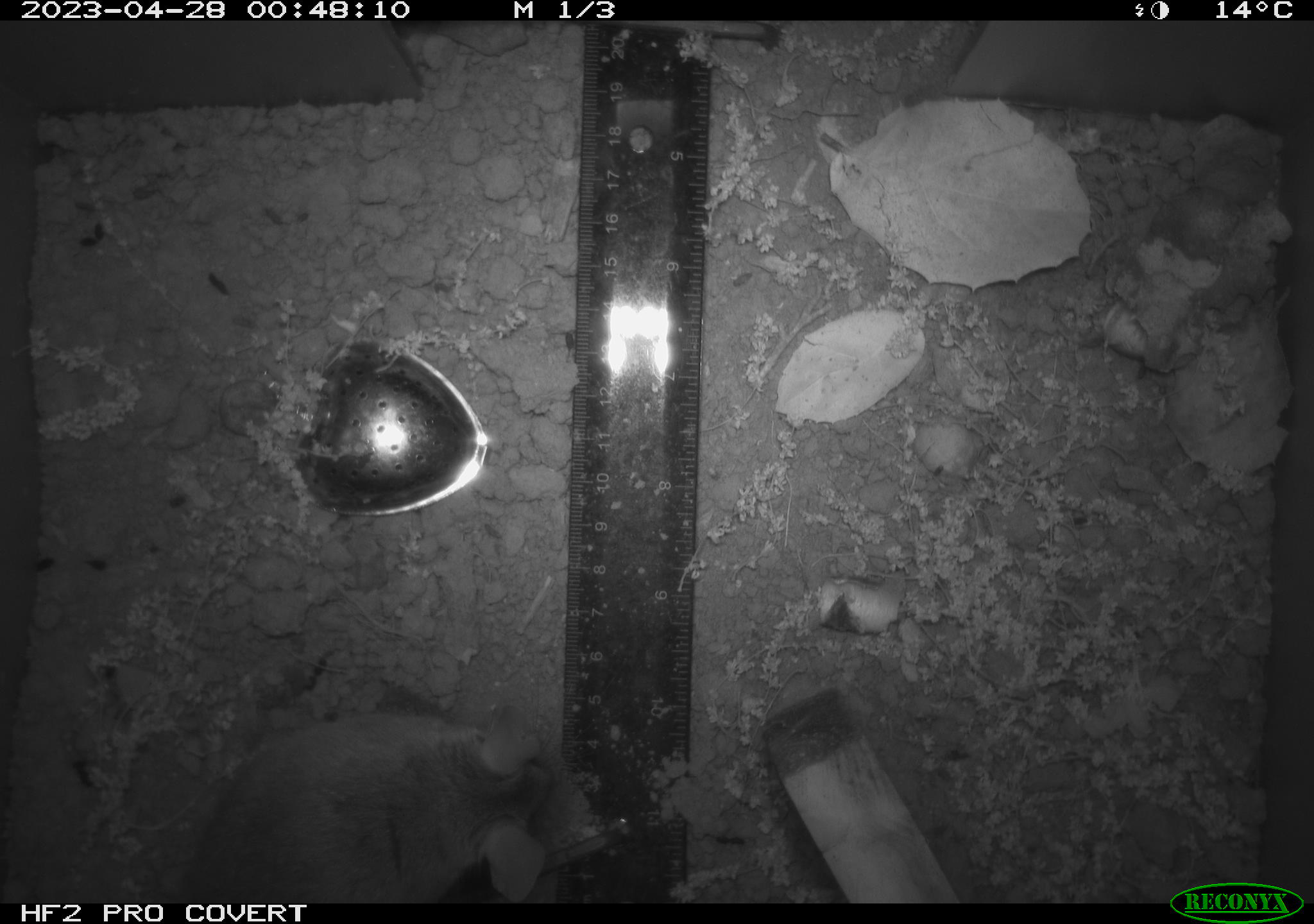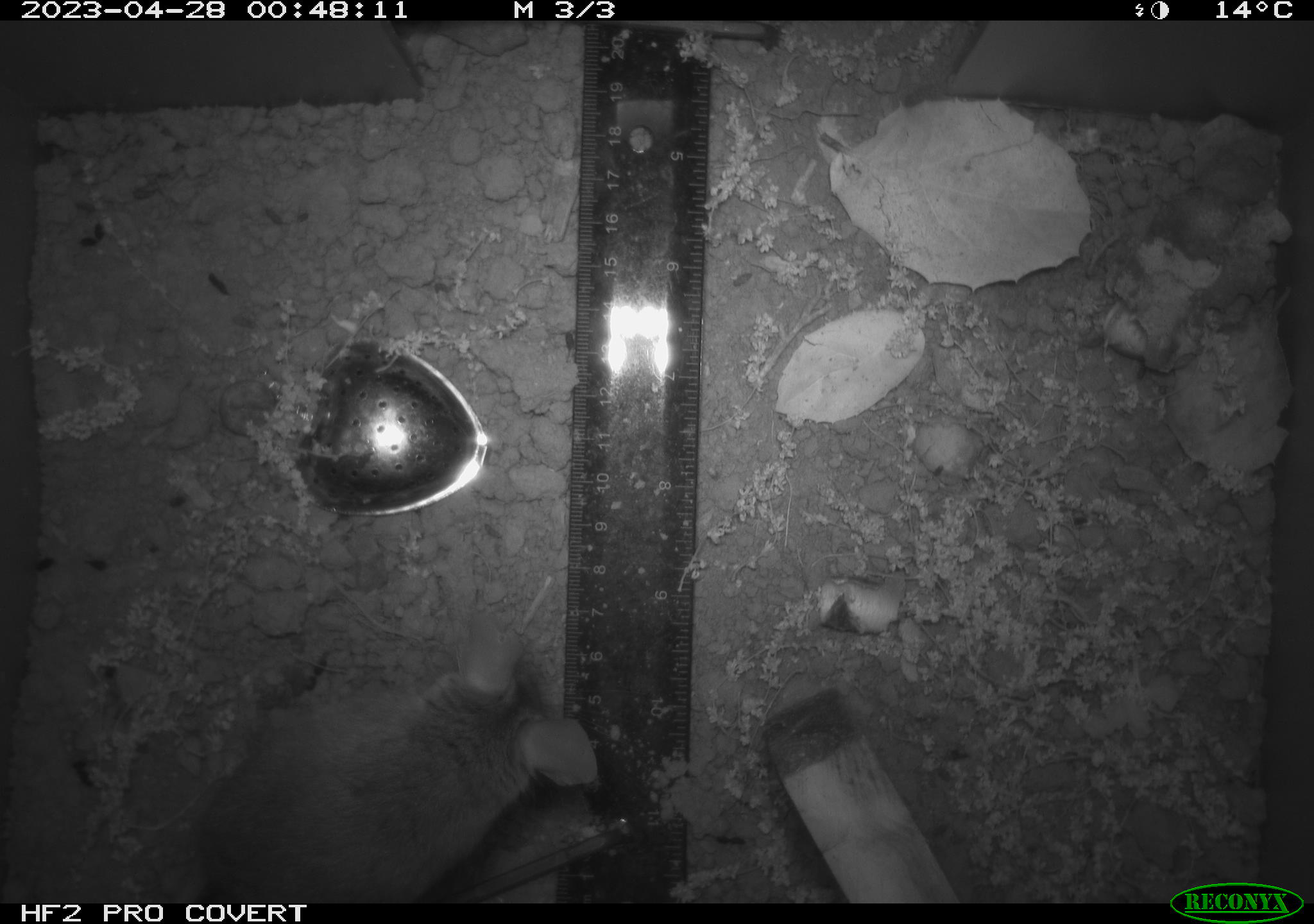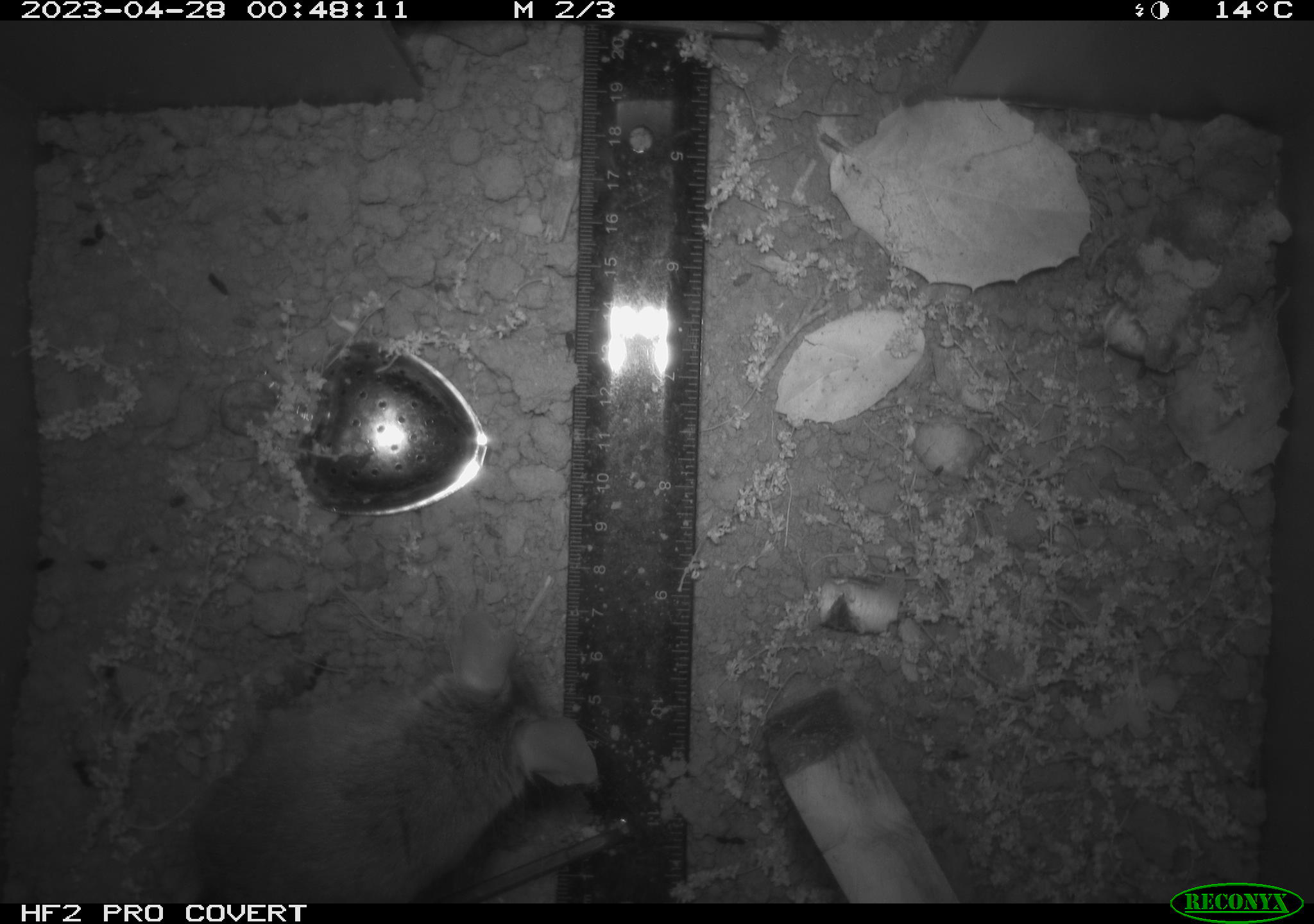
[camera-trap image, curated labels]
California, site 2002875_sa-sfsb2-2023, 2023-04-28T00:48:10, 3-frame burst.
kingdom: Animalia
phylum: Chordata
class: Mammalia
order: Rodentia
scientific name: Rodentia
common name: mouse species